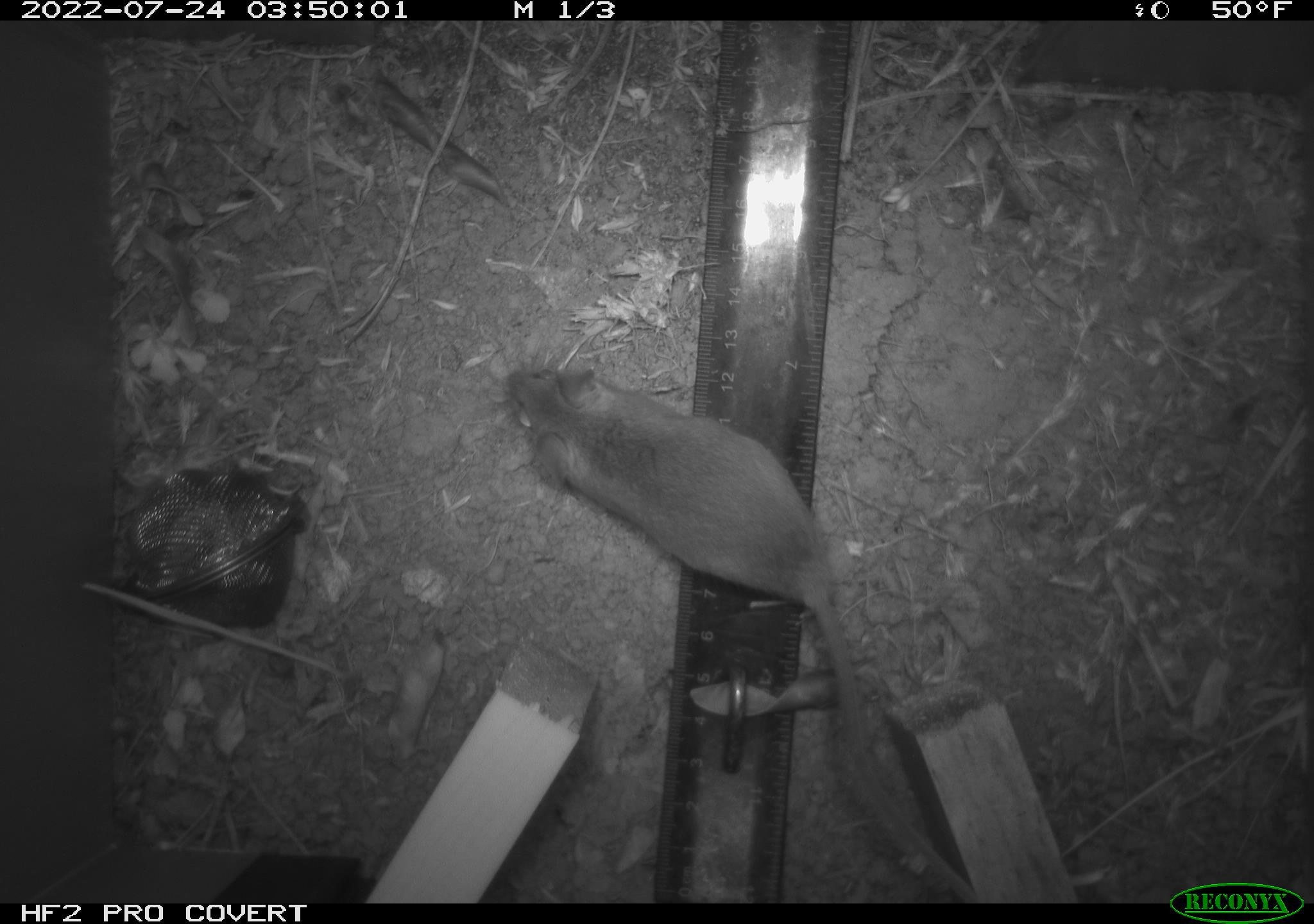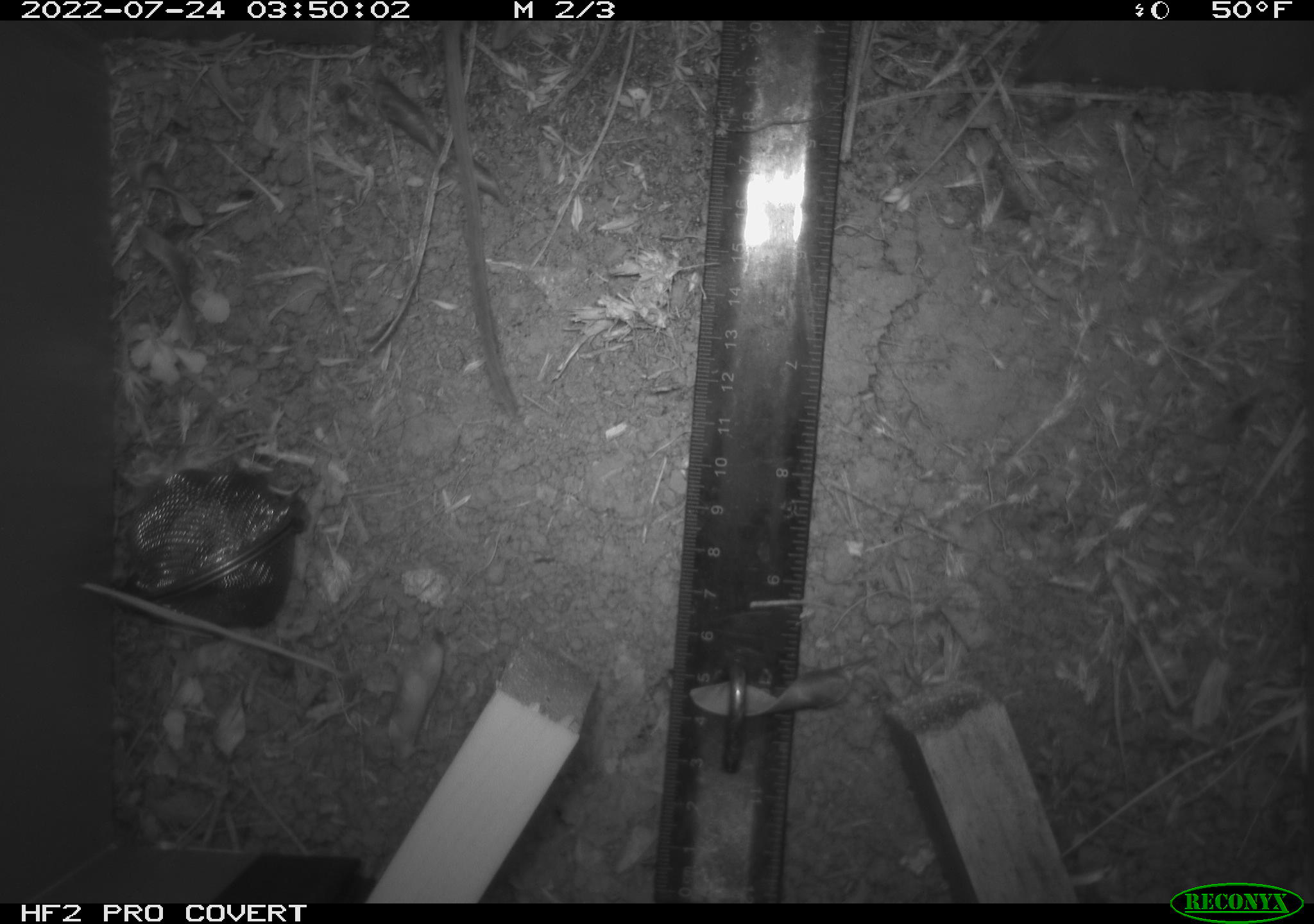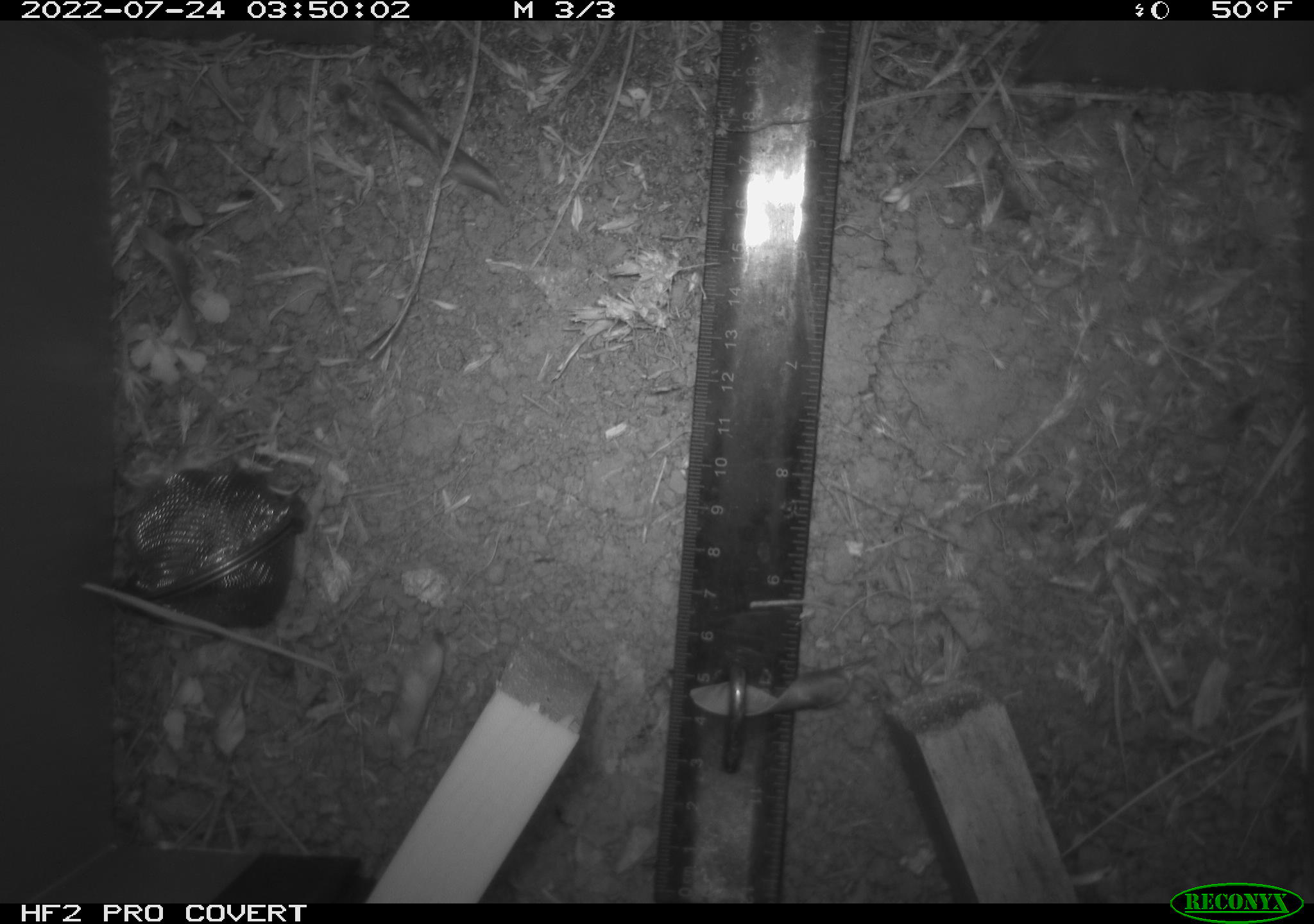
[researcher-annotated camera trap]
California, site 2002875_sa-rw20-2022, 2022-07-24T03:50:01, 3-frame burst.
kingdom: Animalia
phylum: Chordata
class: Mammalia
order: Rodentia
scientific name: Rodentia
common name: mouse species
Mouse species (Rodentia).